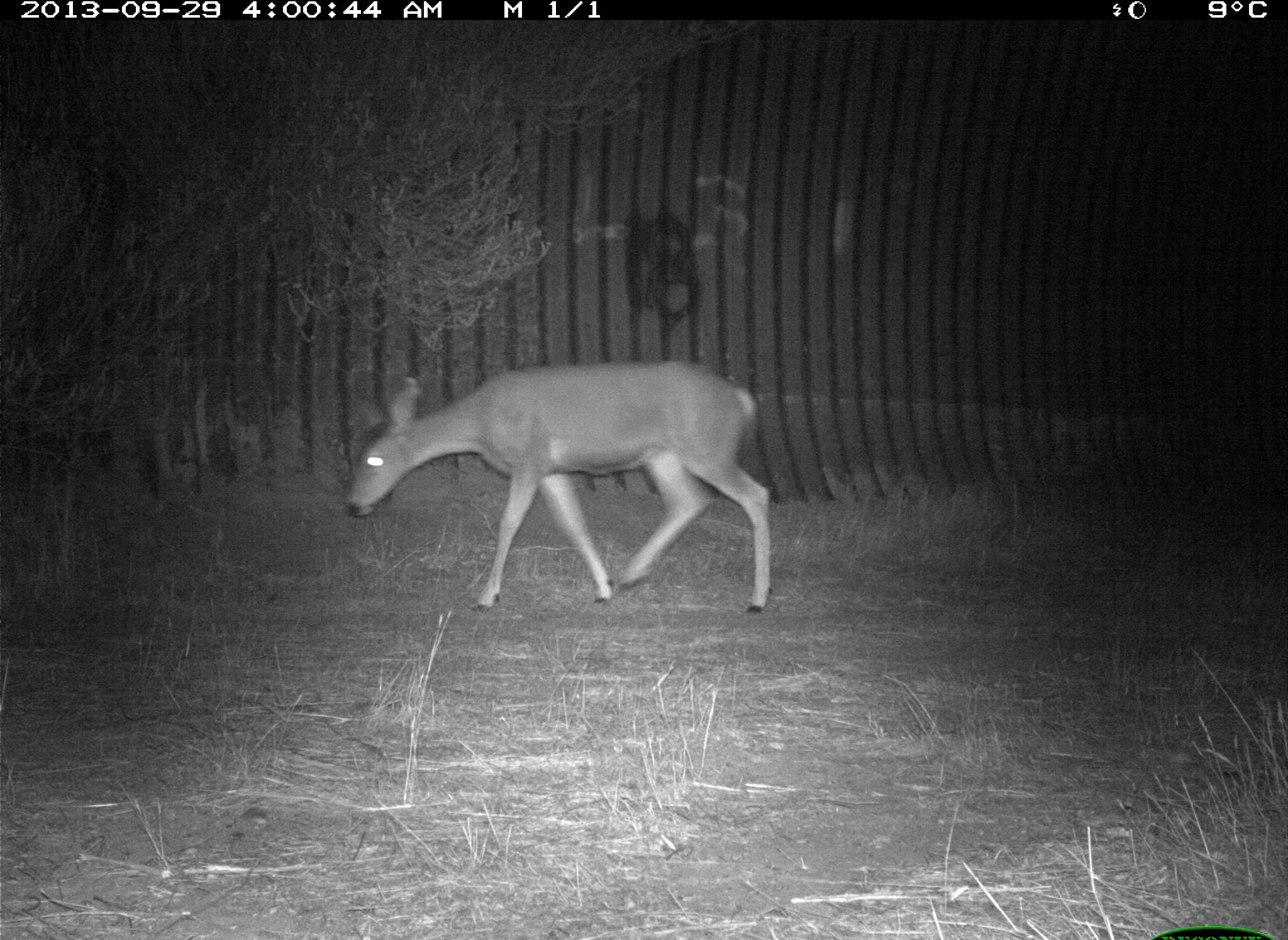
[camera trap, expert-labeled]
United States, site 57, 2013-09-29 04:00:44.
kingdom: Animalia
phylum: Chordata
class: Mammalia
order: Artiodactyla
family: Cervidae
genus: Odocoileus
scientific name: Odocoileus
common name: deer